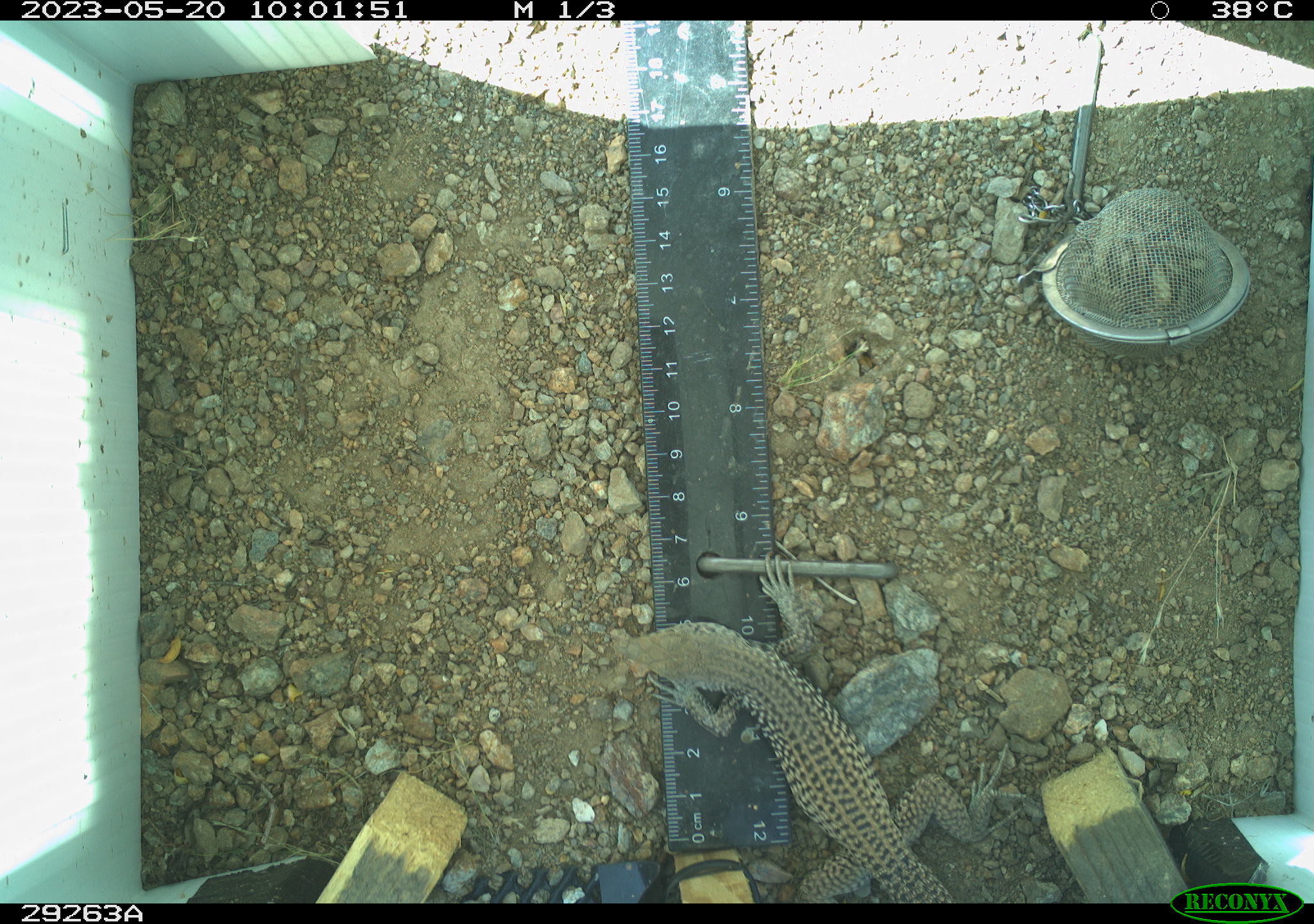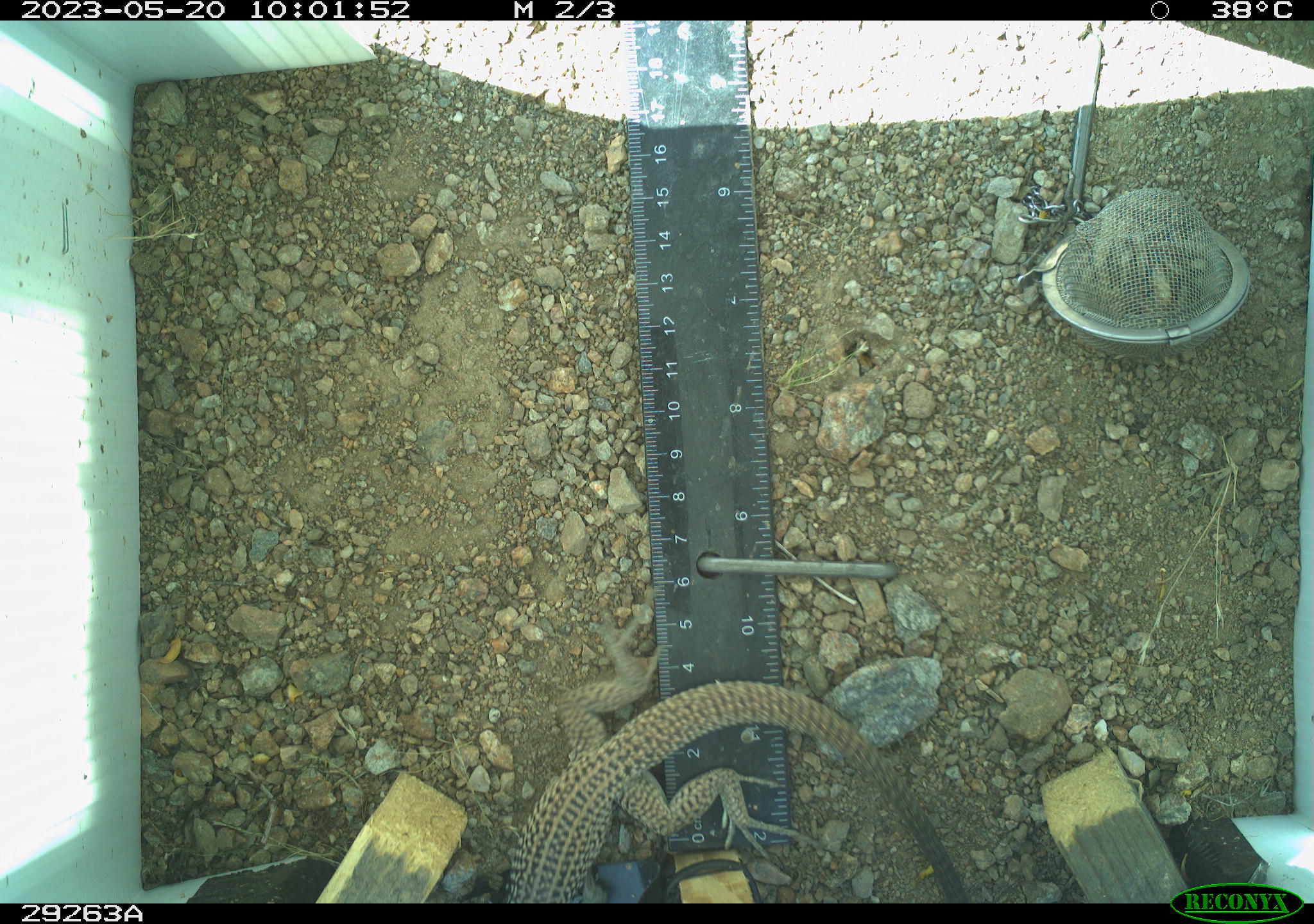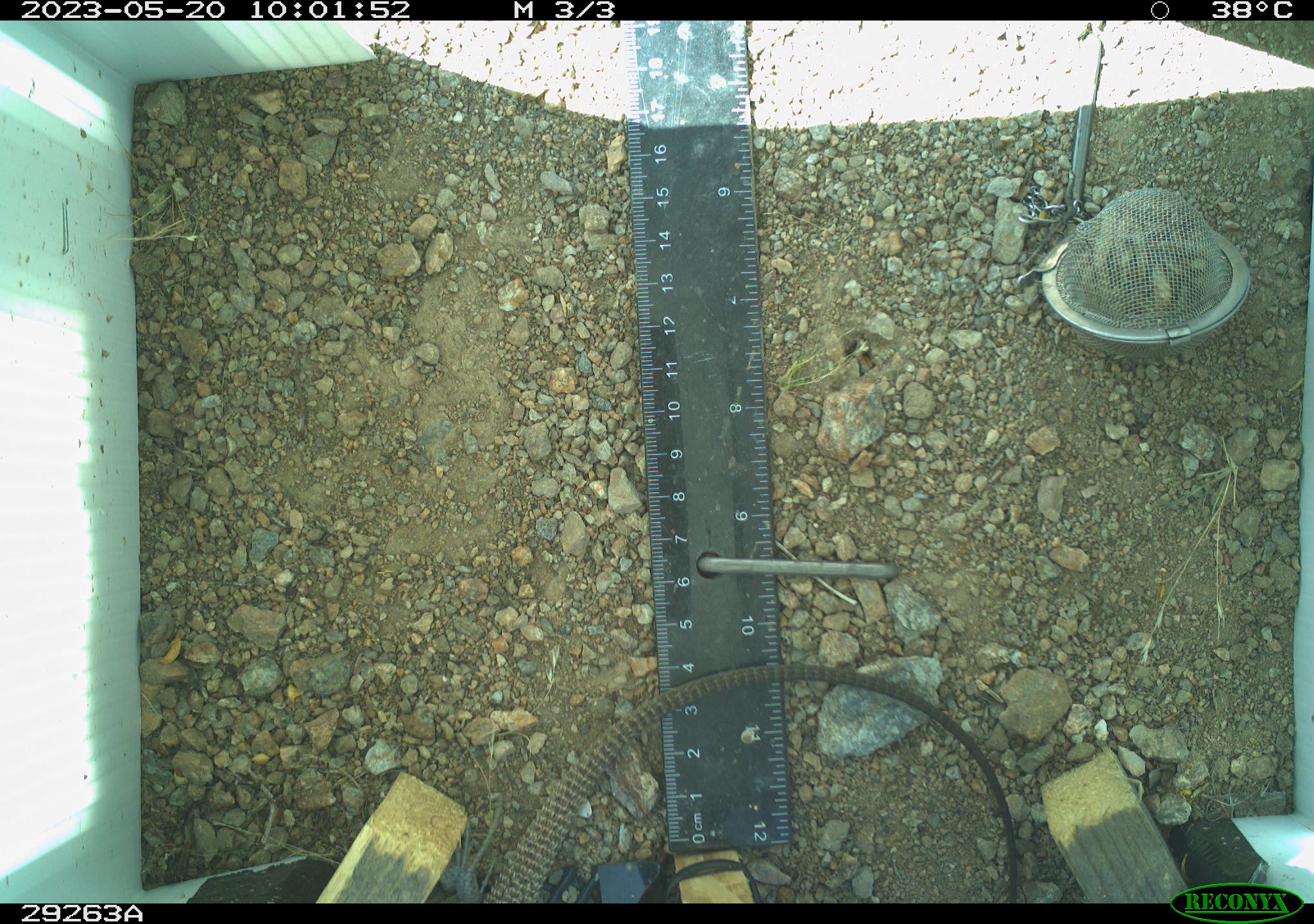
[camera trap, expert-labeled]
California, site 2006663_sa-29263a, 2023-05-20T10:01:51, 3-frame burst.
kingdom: Animalia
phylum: Chordata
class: Reptilia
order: Squamata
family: Teiidae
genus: Aspidoscelis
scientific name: Aspidoscelis tigris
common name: western whiptail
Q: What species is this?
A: Western whiptail (Aspidoscelis tigris).